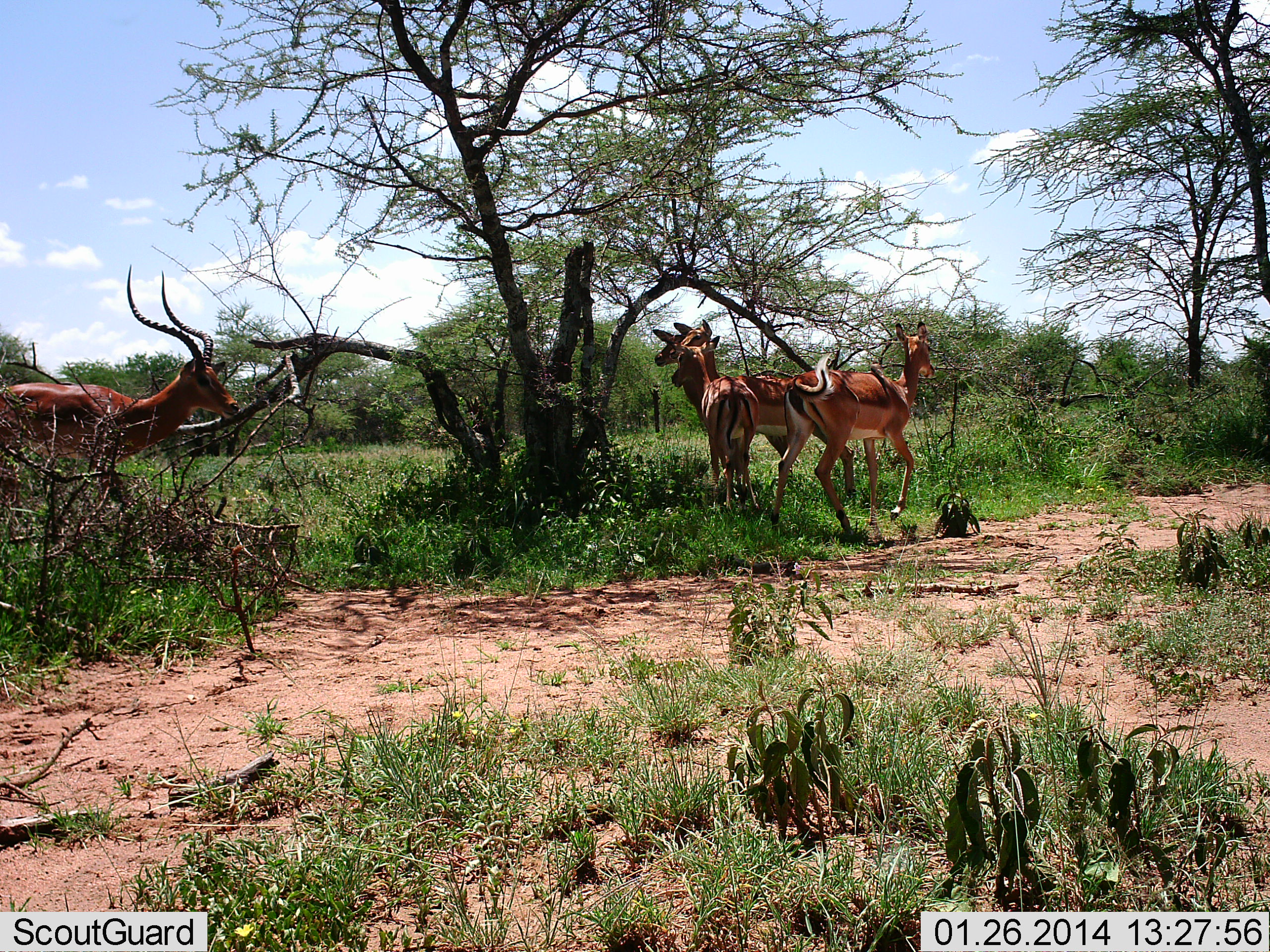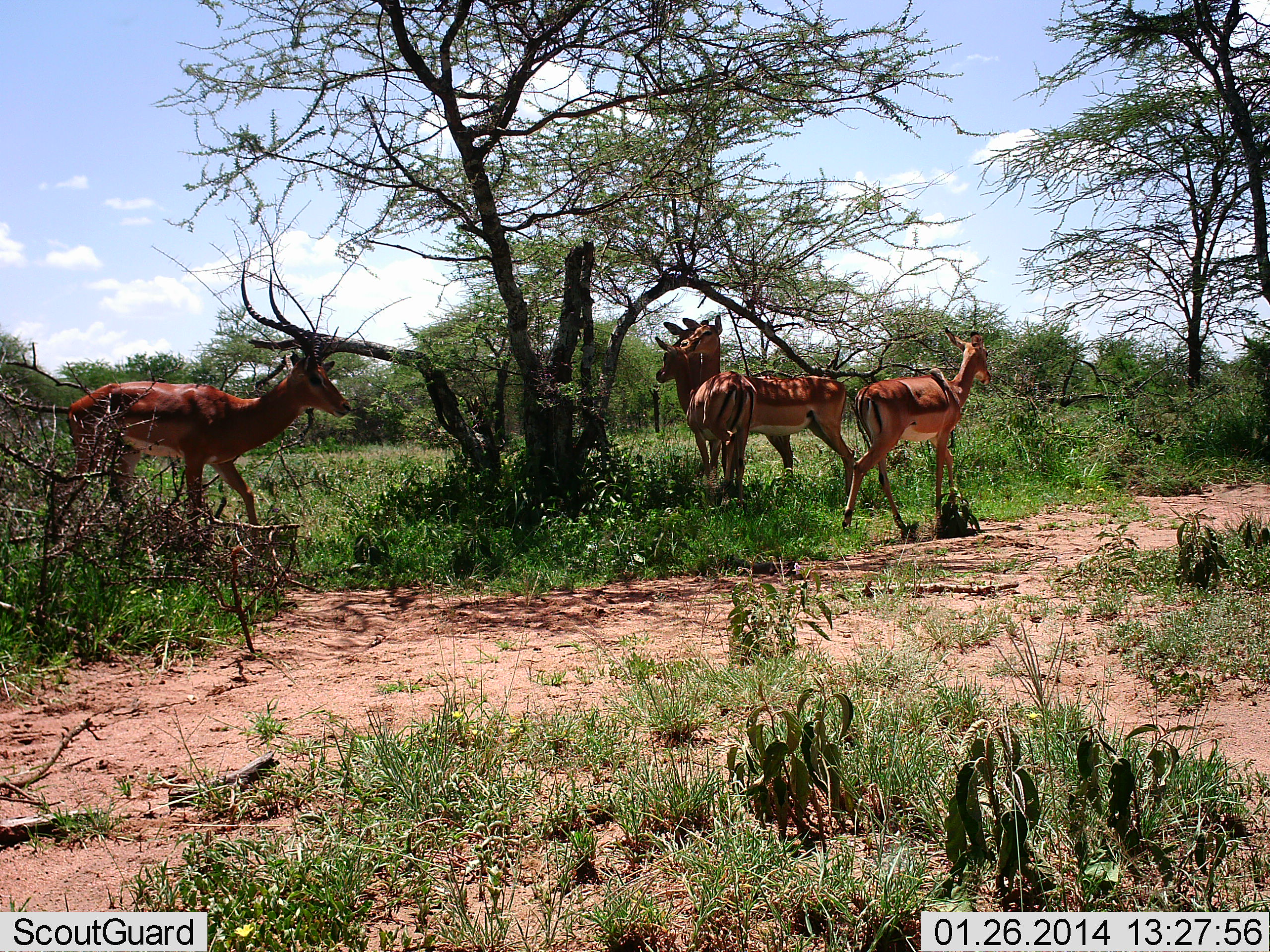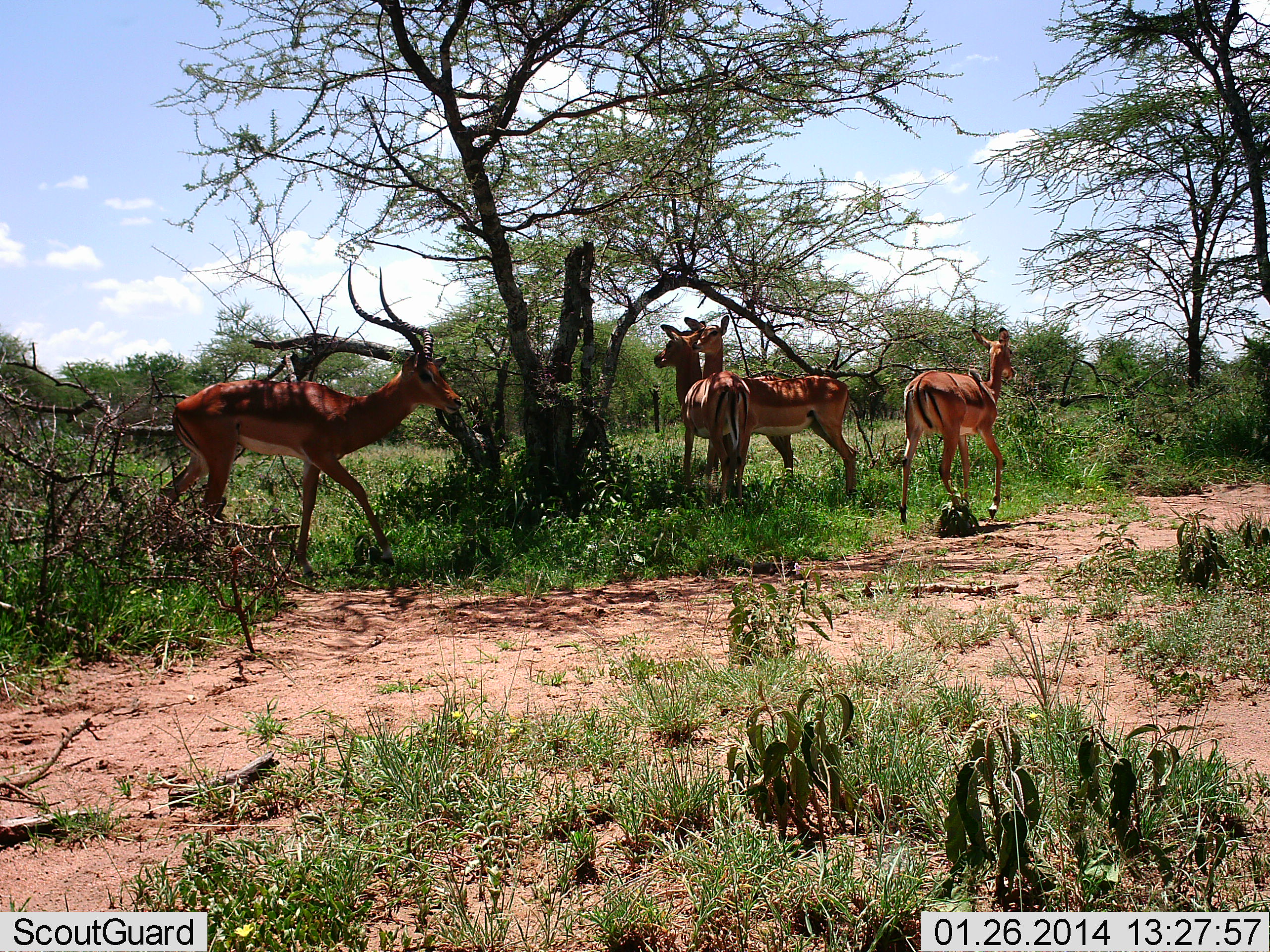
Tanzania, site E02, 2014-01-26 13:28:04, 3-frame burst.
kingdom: Animalia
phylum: Chordata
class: Mammalia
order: Artiodactyla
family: Bovidae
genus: Aepyceros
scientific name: Aepyceros melampus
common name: impala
Impala (Aepyceros melampus), count 4. Behavior (volunteer vote fractions): standing 80%, resting 0%, moving 80%, interacting 0%. Young present (vote fraction): 0%. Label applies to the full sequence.